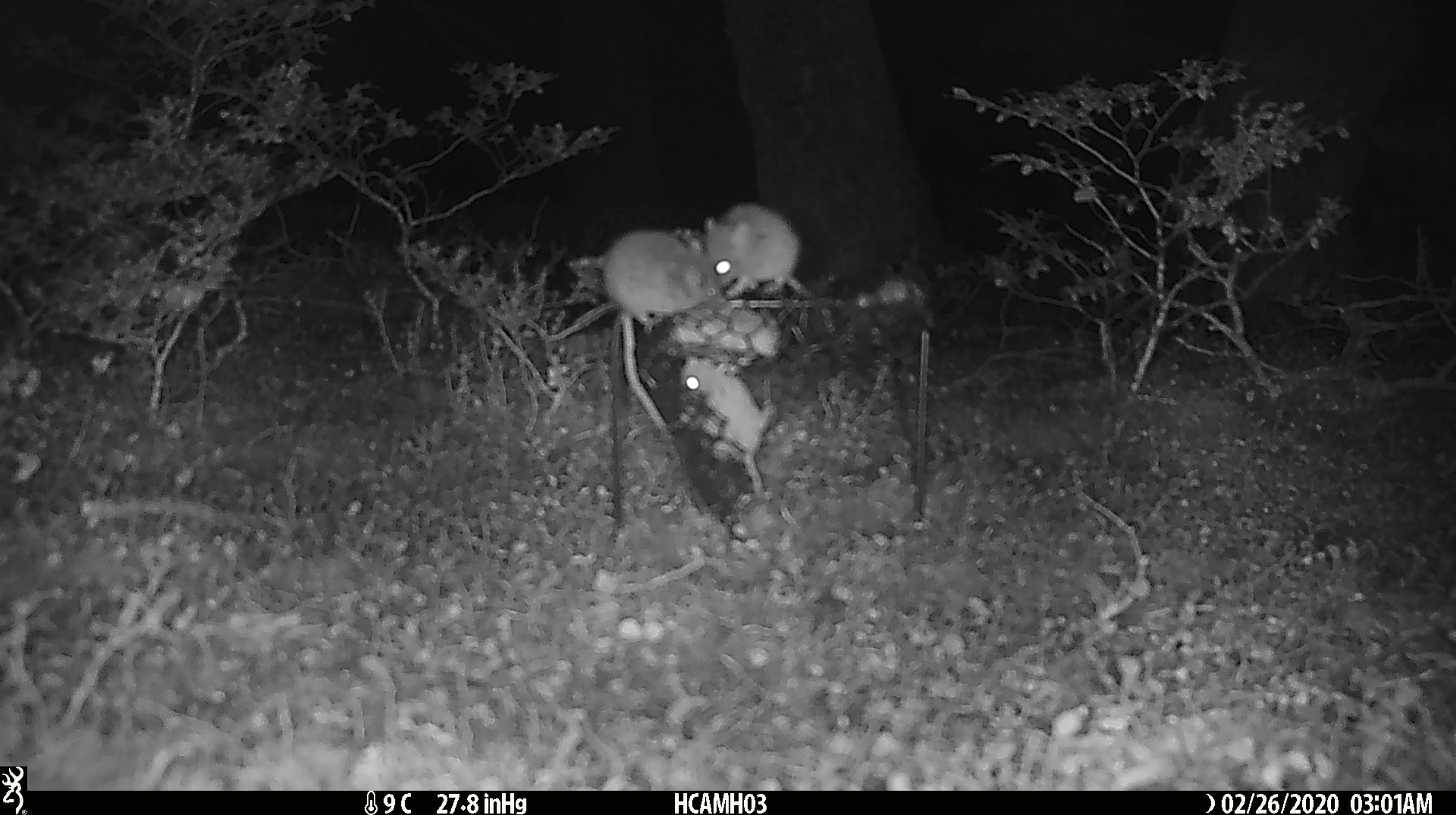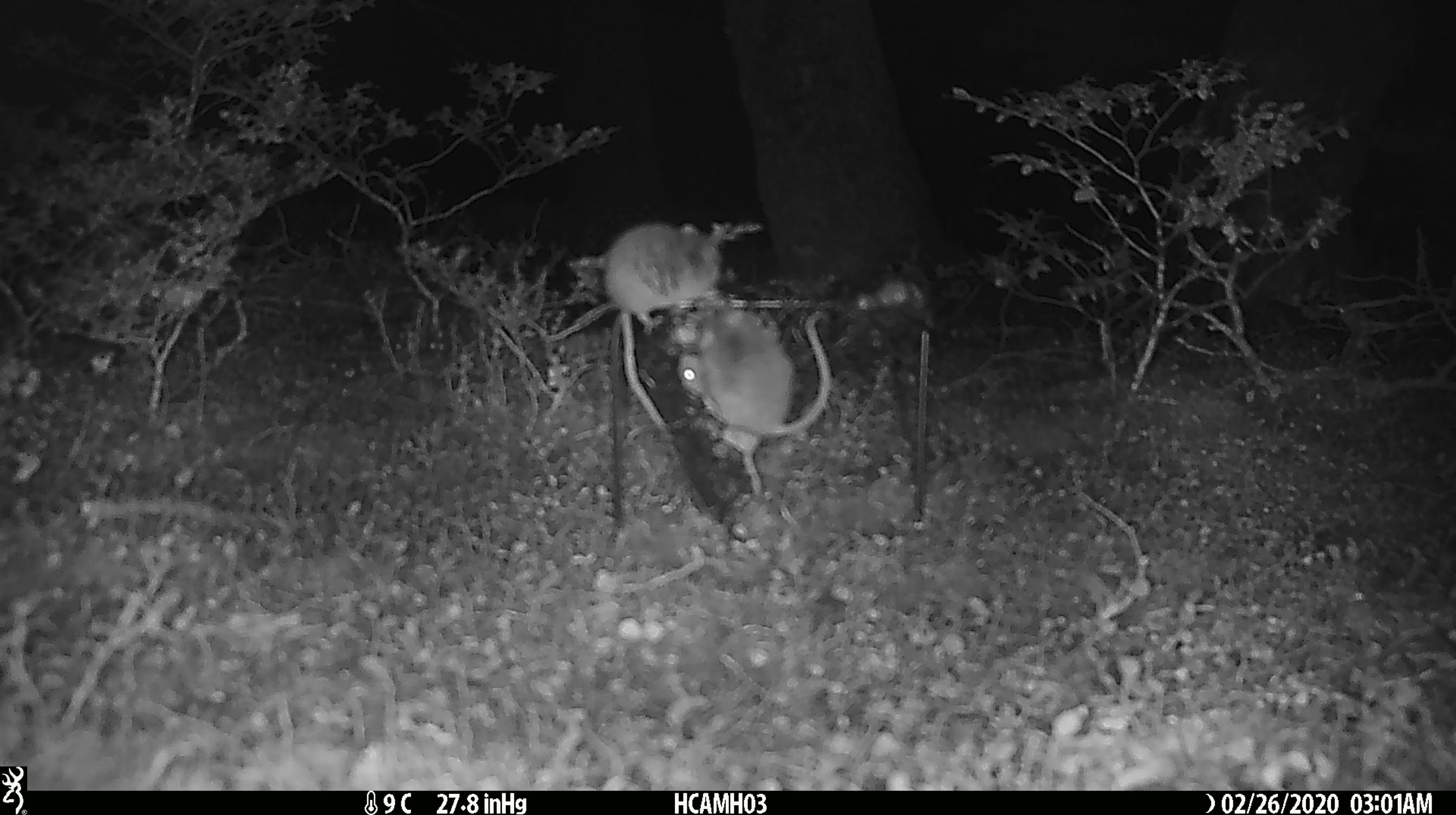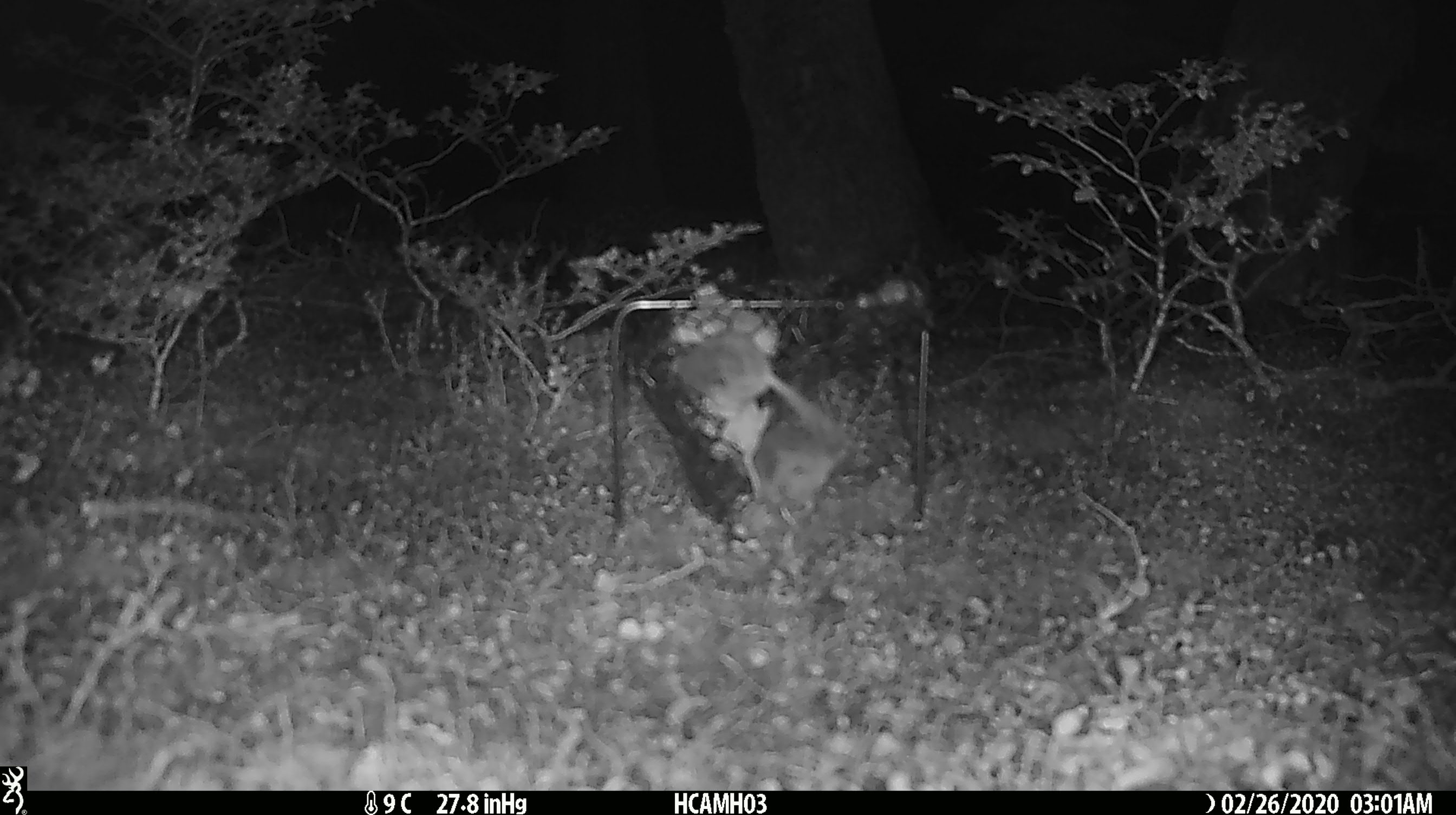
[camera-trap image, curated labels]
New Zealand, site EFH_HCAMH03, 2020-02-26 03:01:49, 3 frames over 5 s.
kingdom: Animalia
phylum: Chordata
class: Mammalia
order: Rodentia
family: Muridae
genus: Mus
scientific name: Mus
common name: mouse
Mouse (Mus).